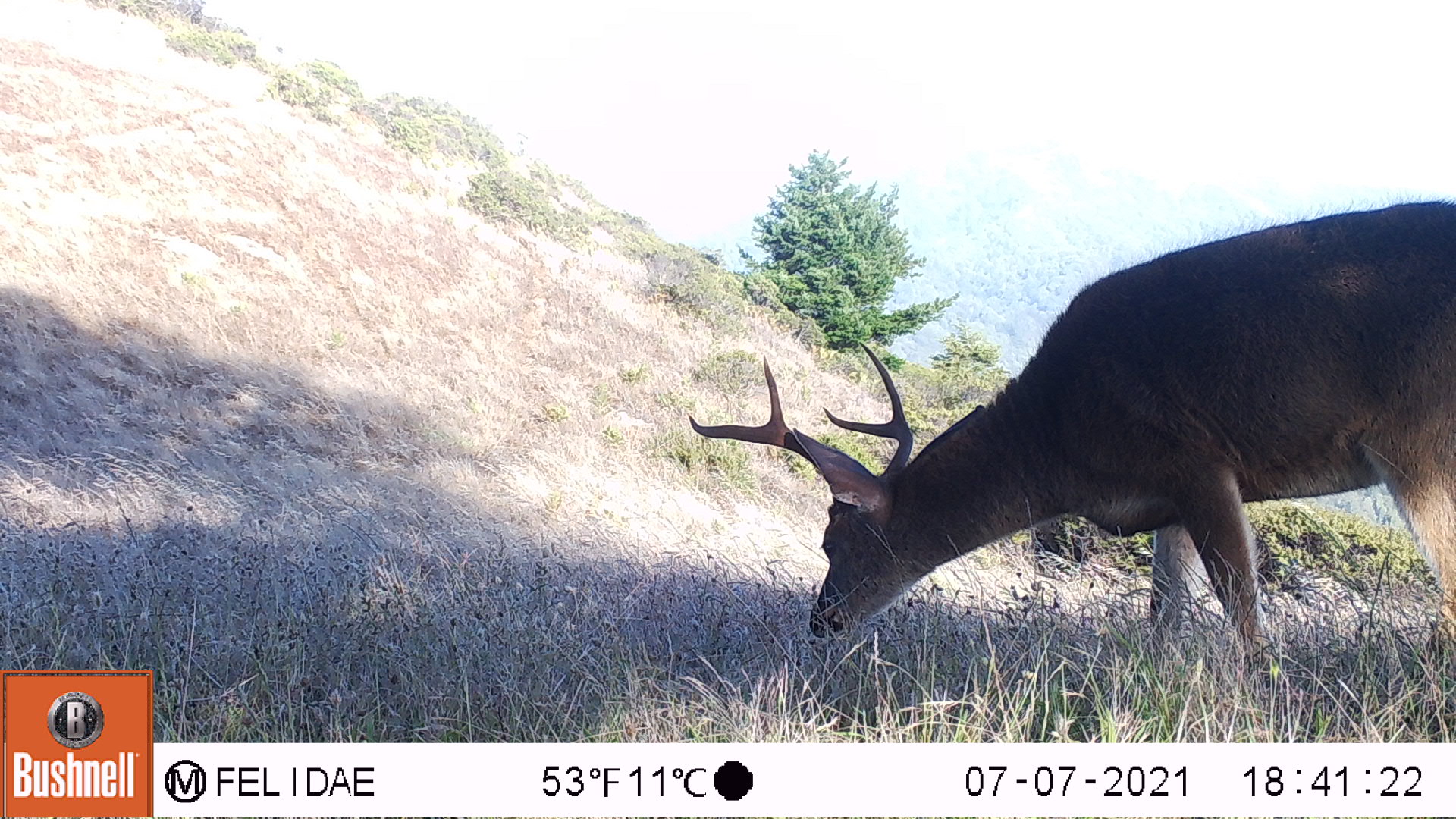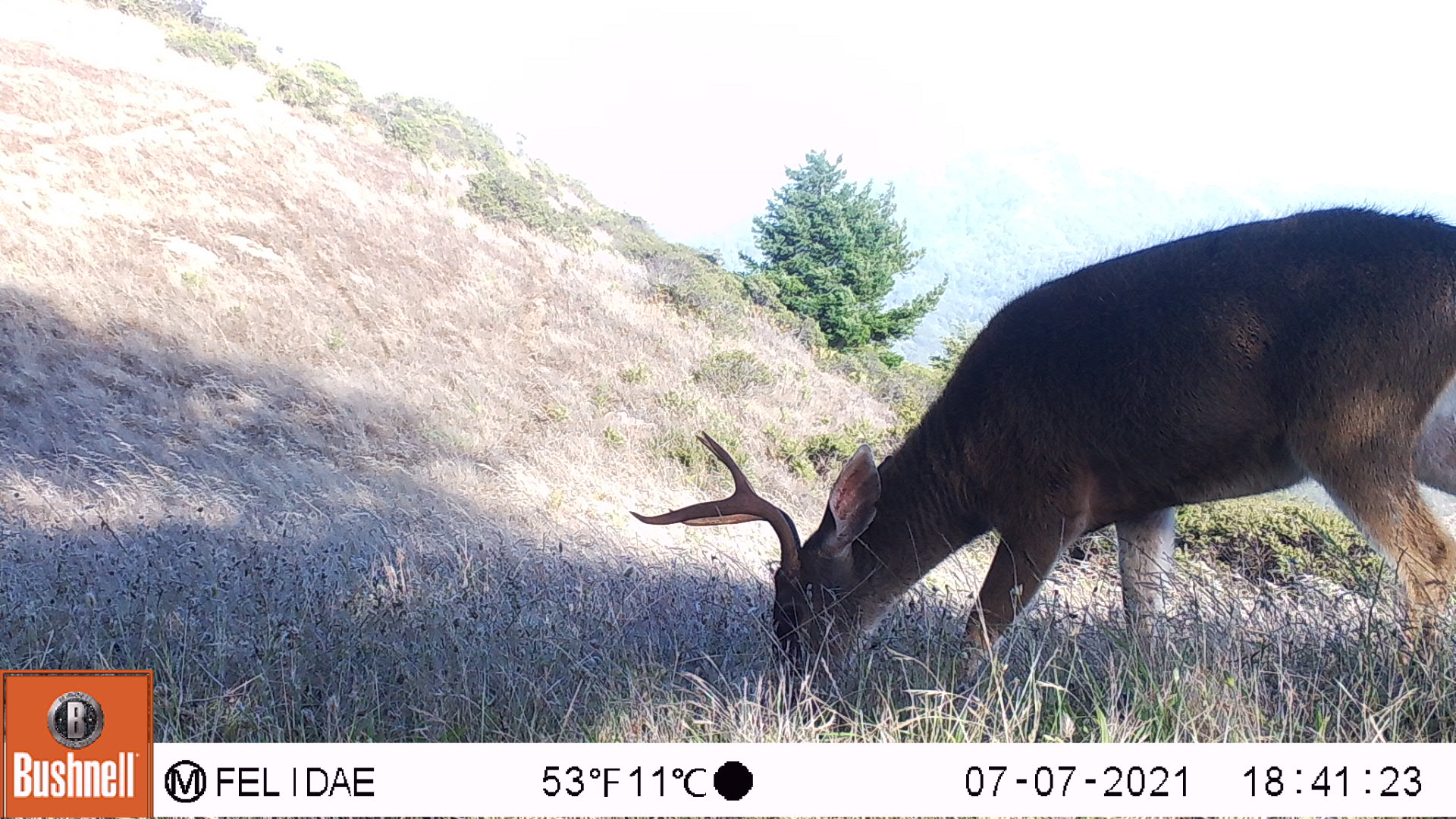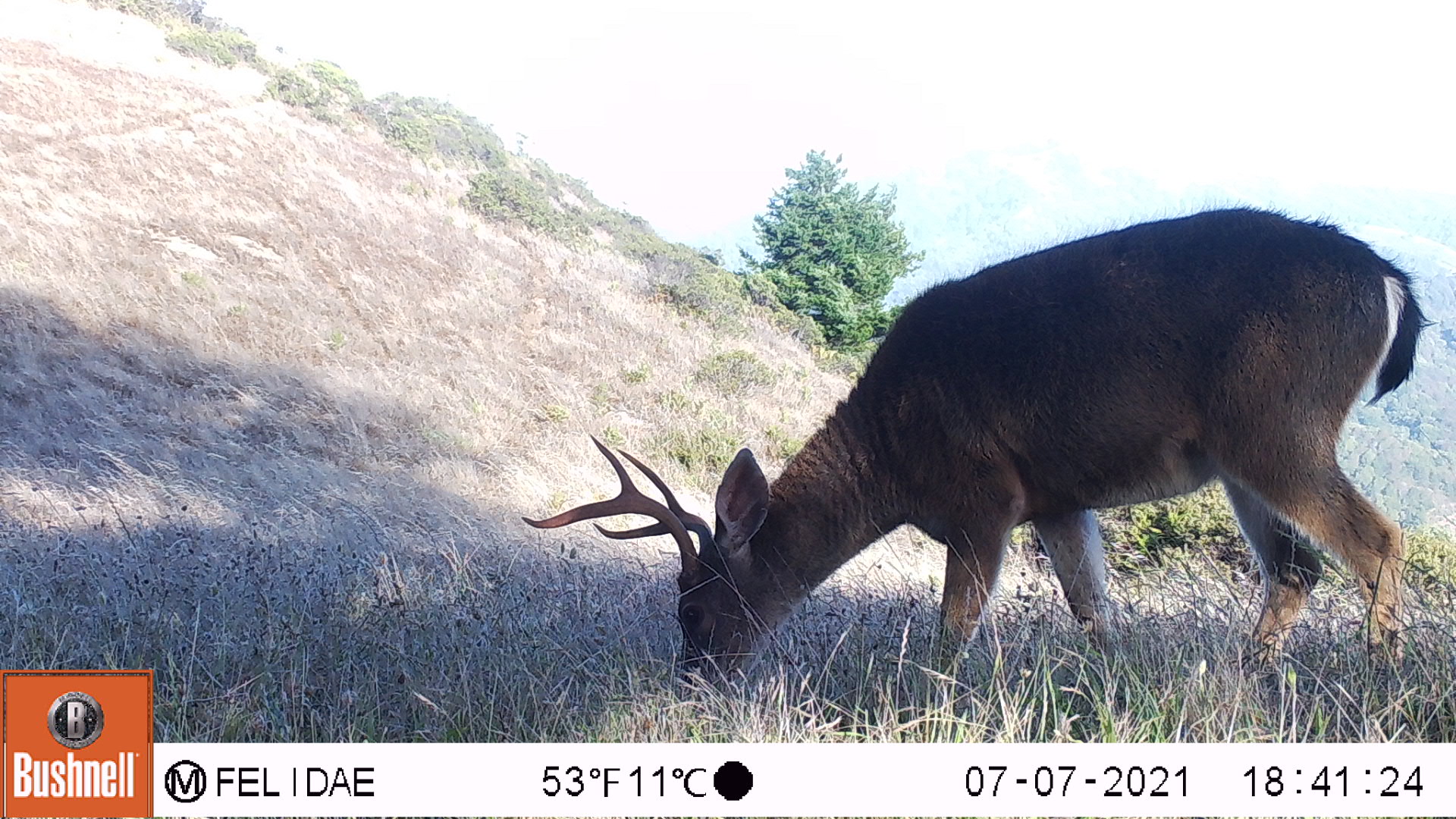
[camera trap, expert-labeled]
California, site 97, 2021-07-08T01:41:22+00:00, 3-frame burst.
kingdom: Animalia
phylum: Chordata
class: Mammalia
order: Artiodactyla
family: Cervidae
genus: Odocoileus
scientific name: Odocoileus hemionus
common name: mule deer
Mule deer (Odocoileus hemionus).